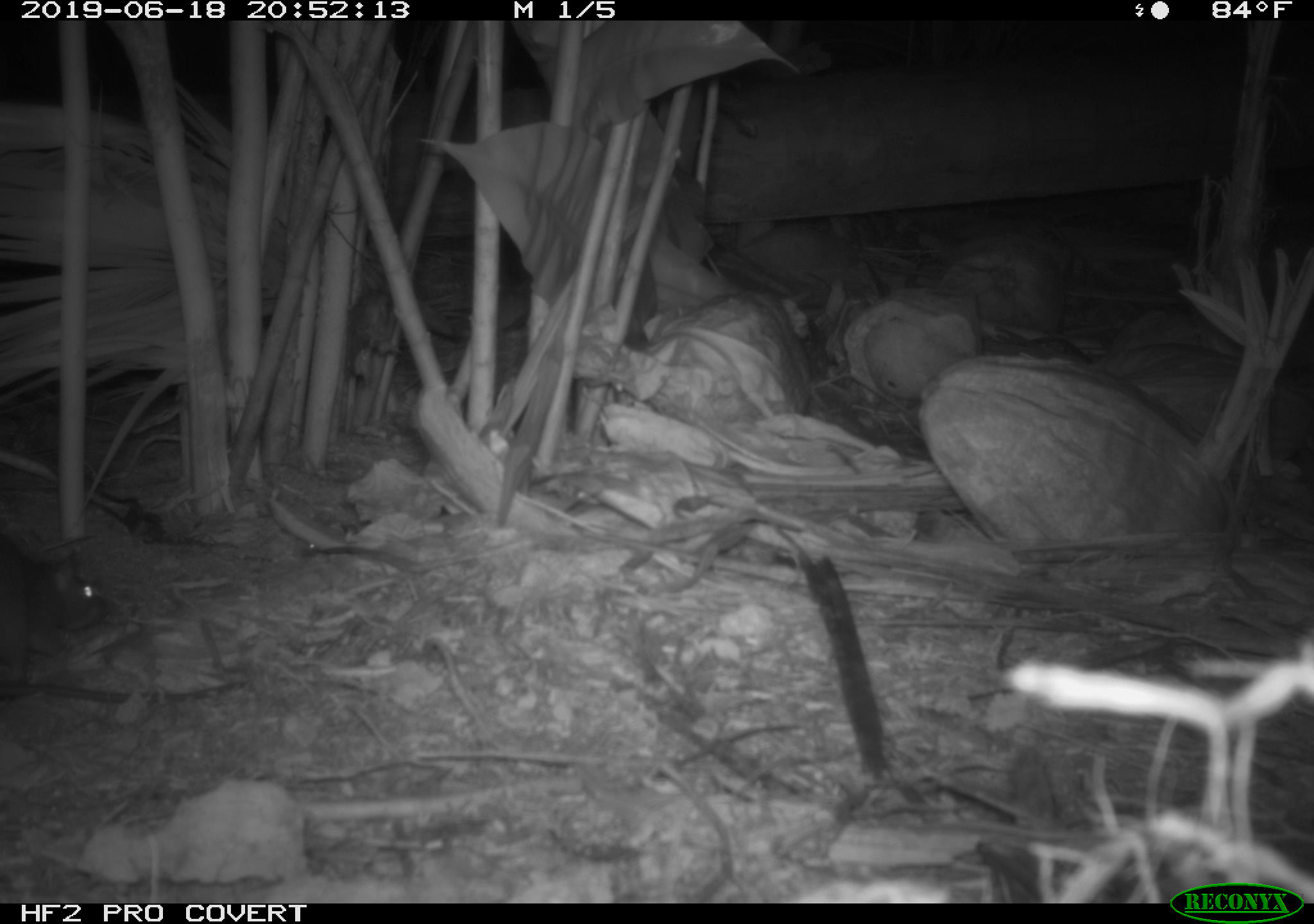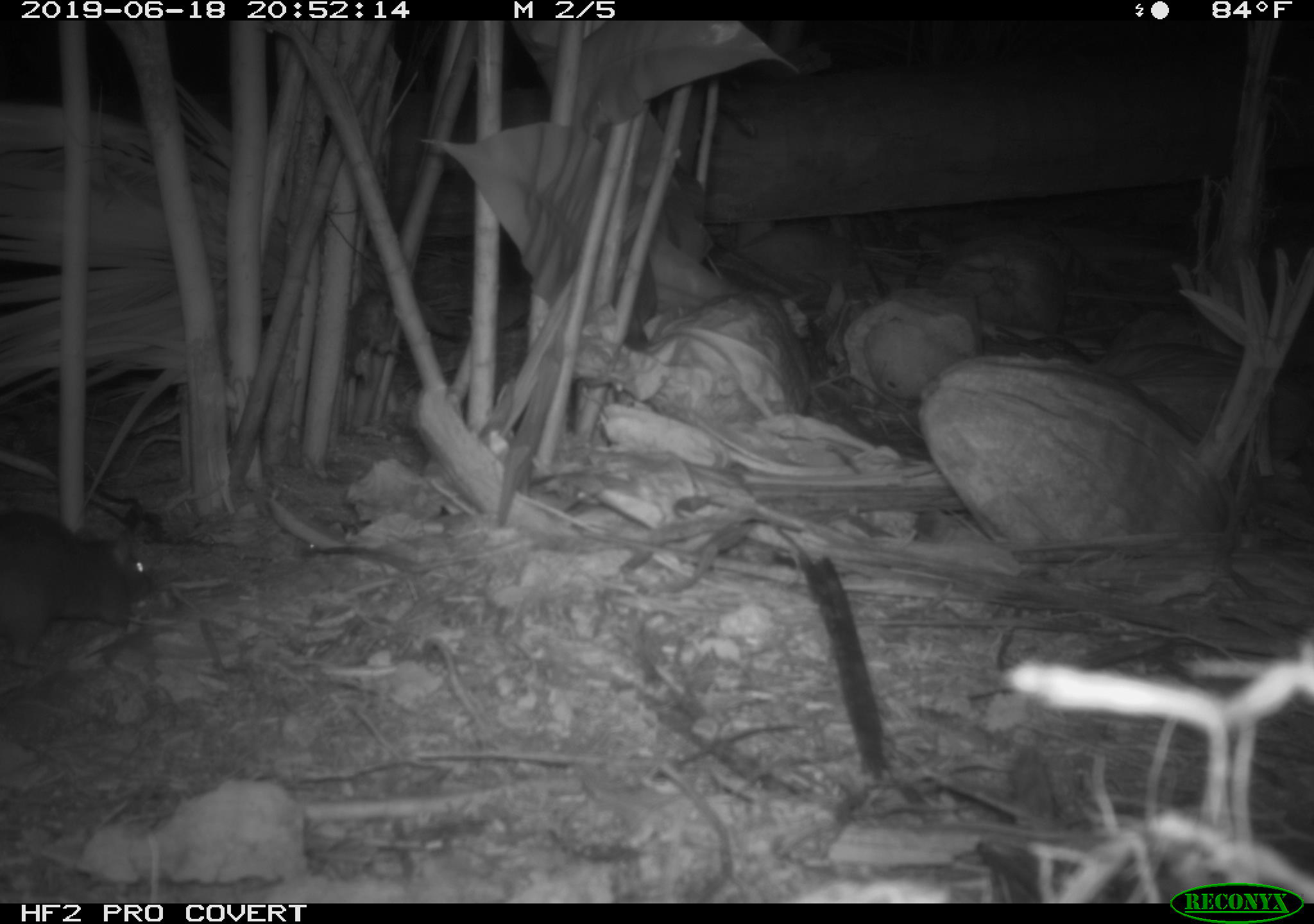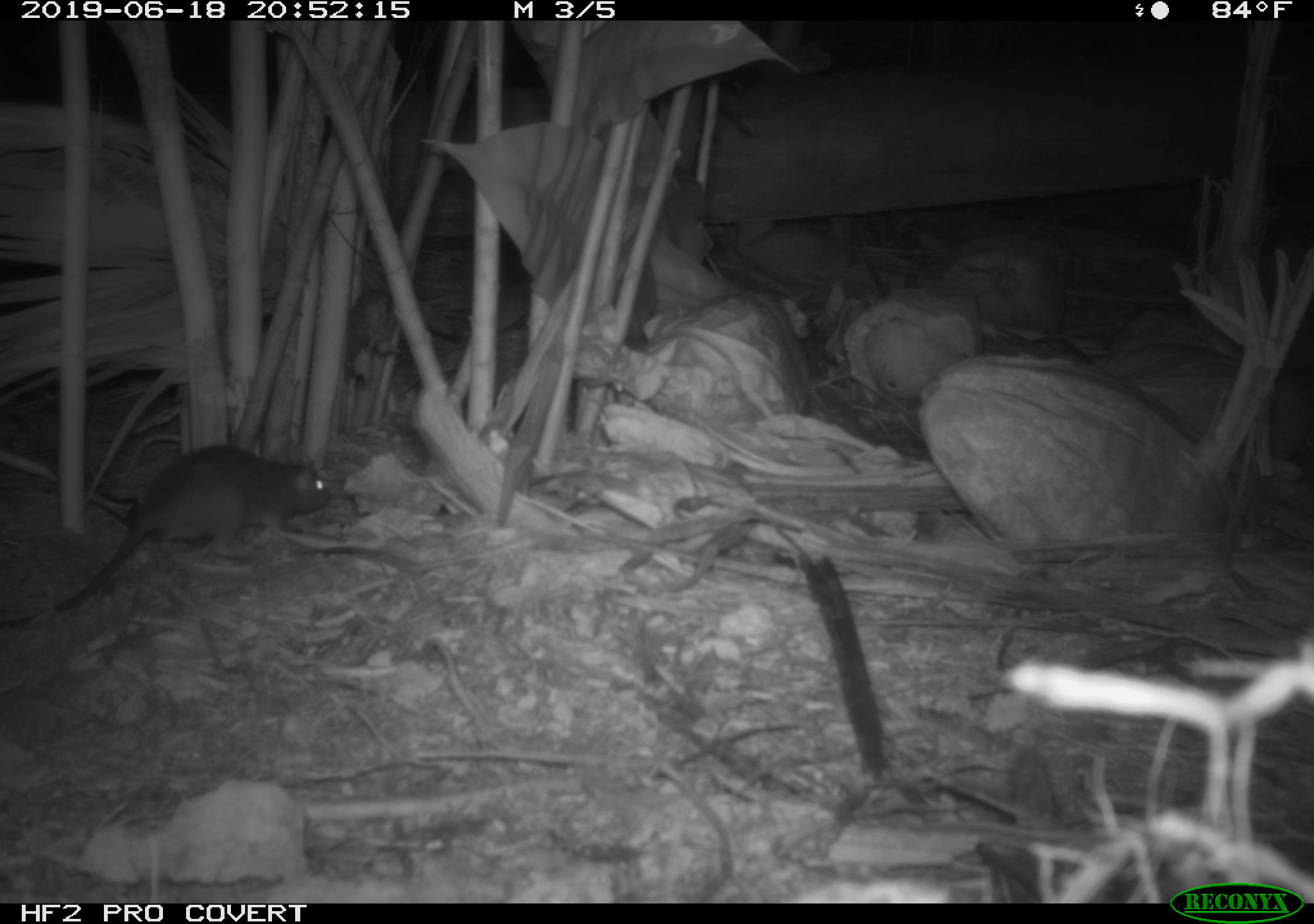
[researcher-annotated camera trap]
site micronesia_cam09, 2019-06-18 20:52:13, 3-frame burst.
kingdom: Animalia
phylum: Chordata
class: Mammalia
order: Rodentia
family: Muridae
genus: Rattus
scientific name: Rattus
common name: rat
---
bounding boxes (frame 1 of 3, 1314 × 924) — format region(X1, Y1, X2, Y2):
rat: region(0, 531, 108, 692)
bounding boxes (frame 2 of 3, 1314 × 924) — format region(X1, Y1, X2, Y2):
rat: region(0, 511, 156, 670)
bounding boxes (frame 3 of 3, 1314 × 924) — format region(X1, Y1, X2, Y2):
rat: region(5, 443, 345, 621)